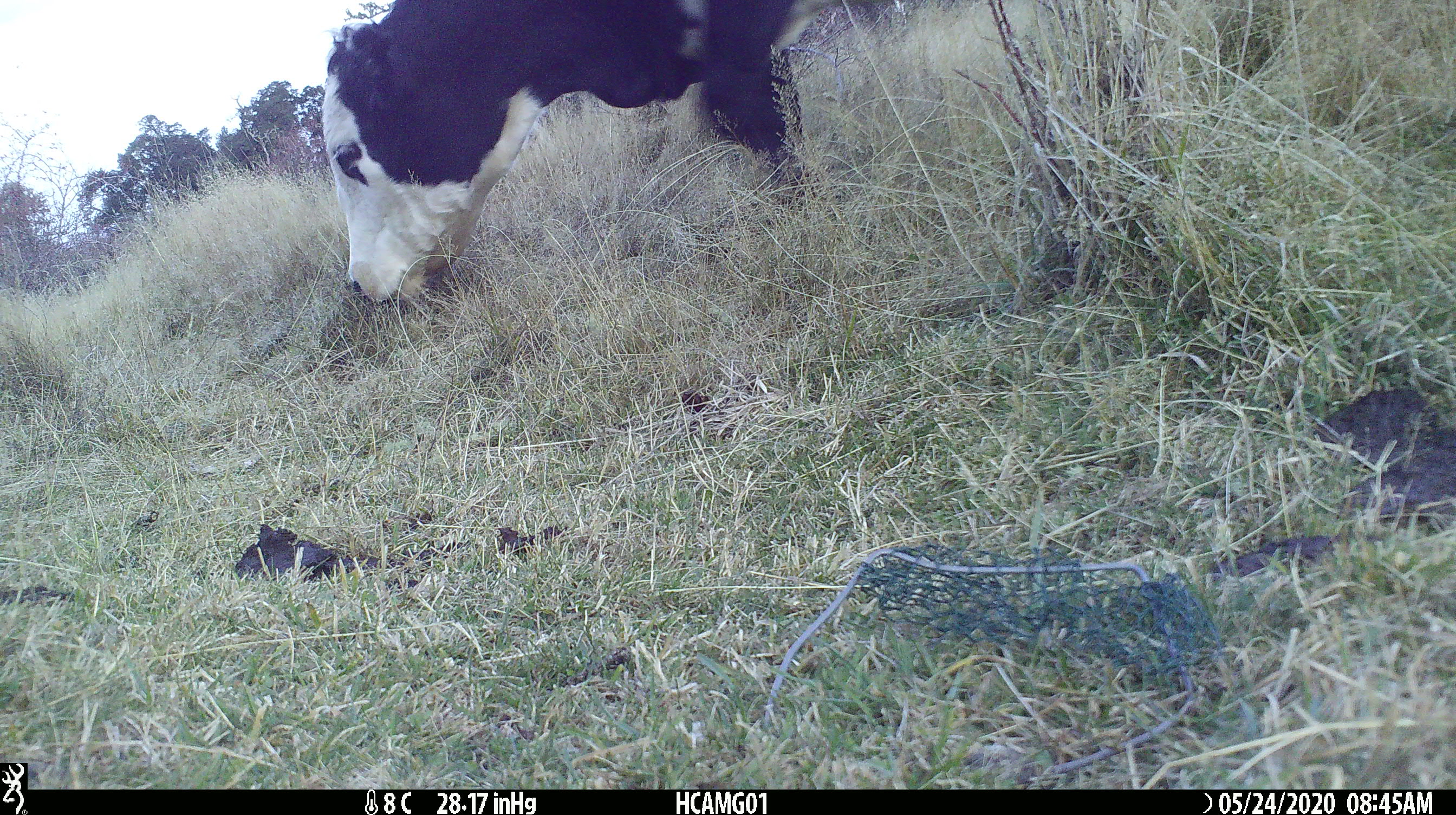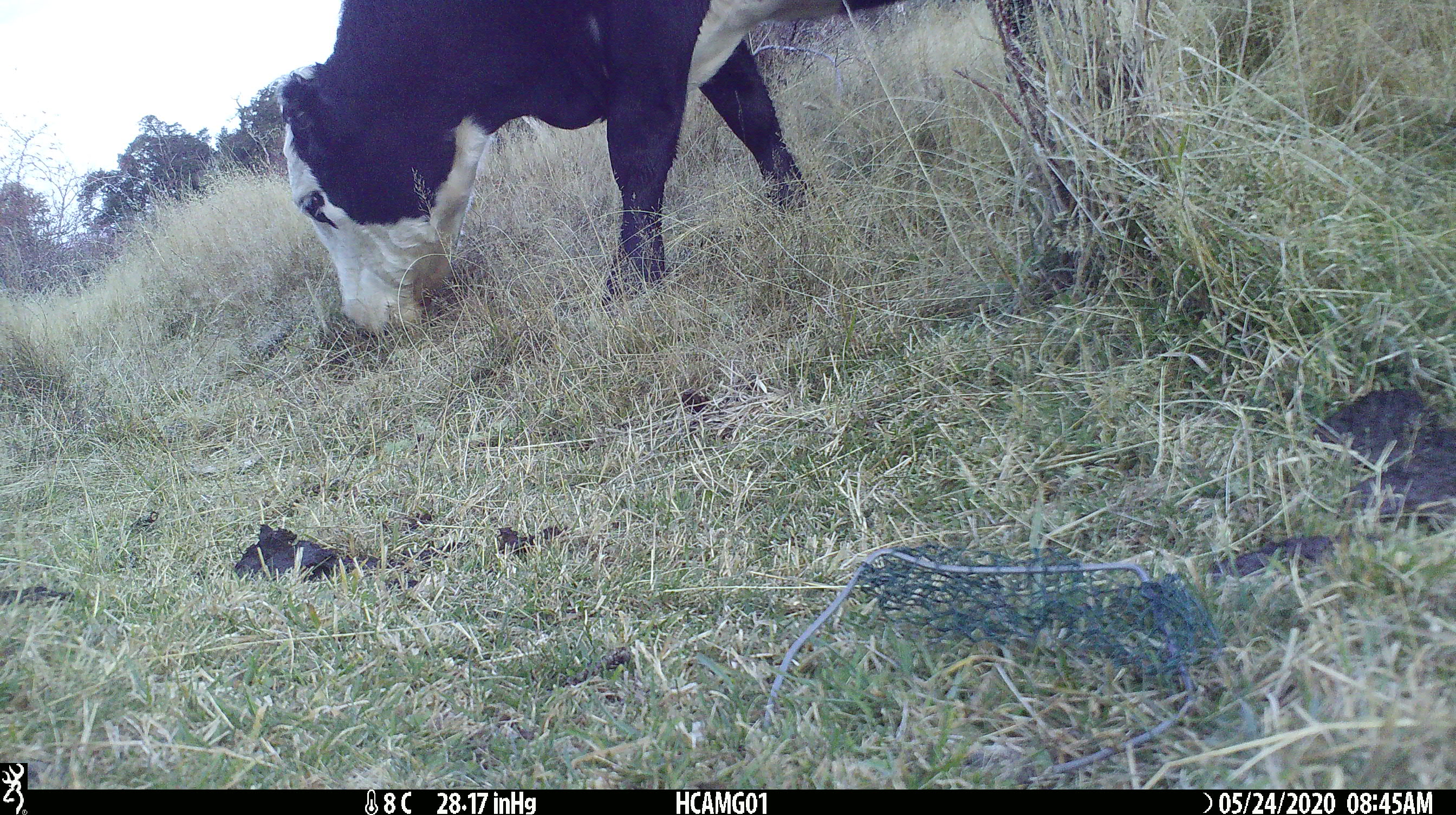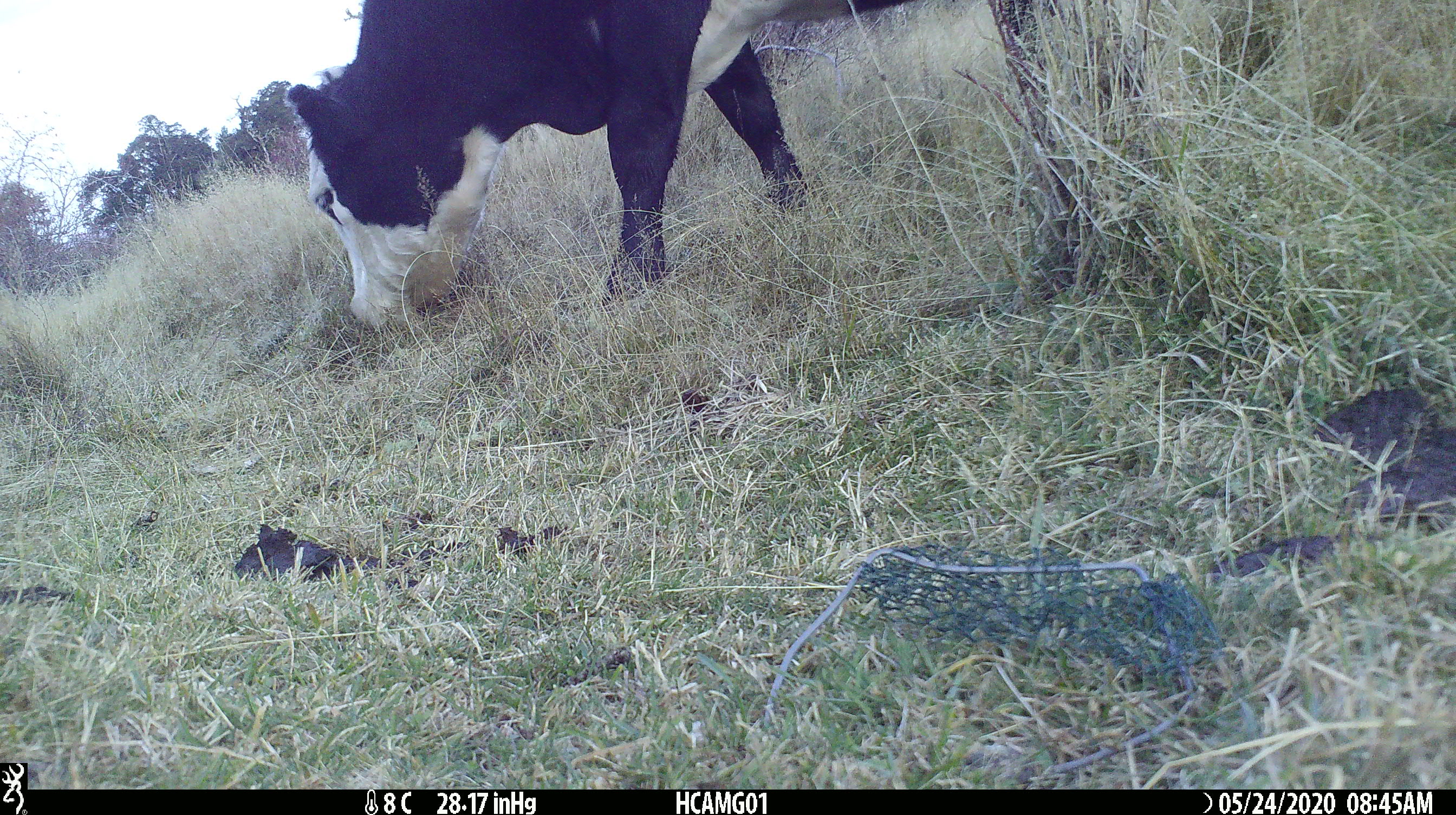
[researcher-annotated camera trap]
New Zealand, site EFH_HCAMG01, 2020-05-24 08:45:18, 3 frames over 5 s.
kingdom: Animalia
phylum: Chordata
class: Mammalia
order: Artiodactyla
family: Bovidae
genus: Bos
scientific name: Bos taurus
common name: domestic cow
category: cow